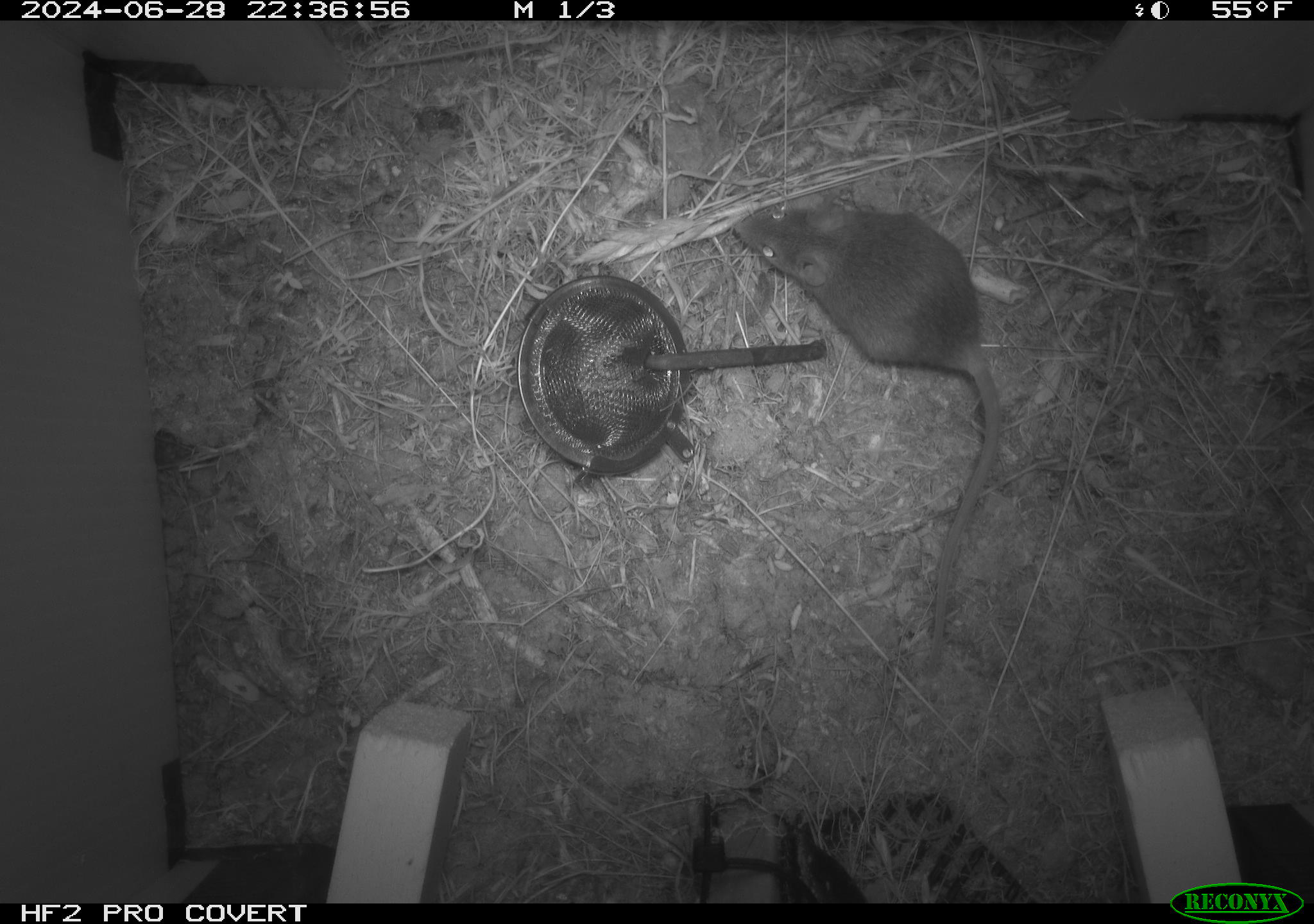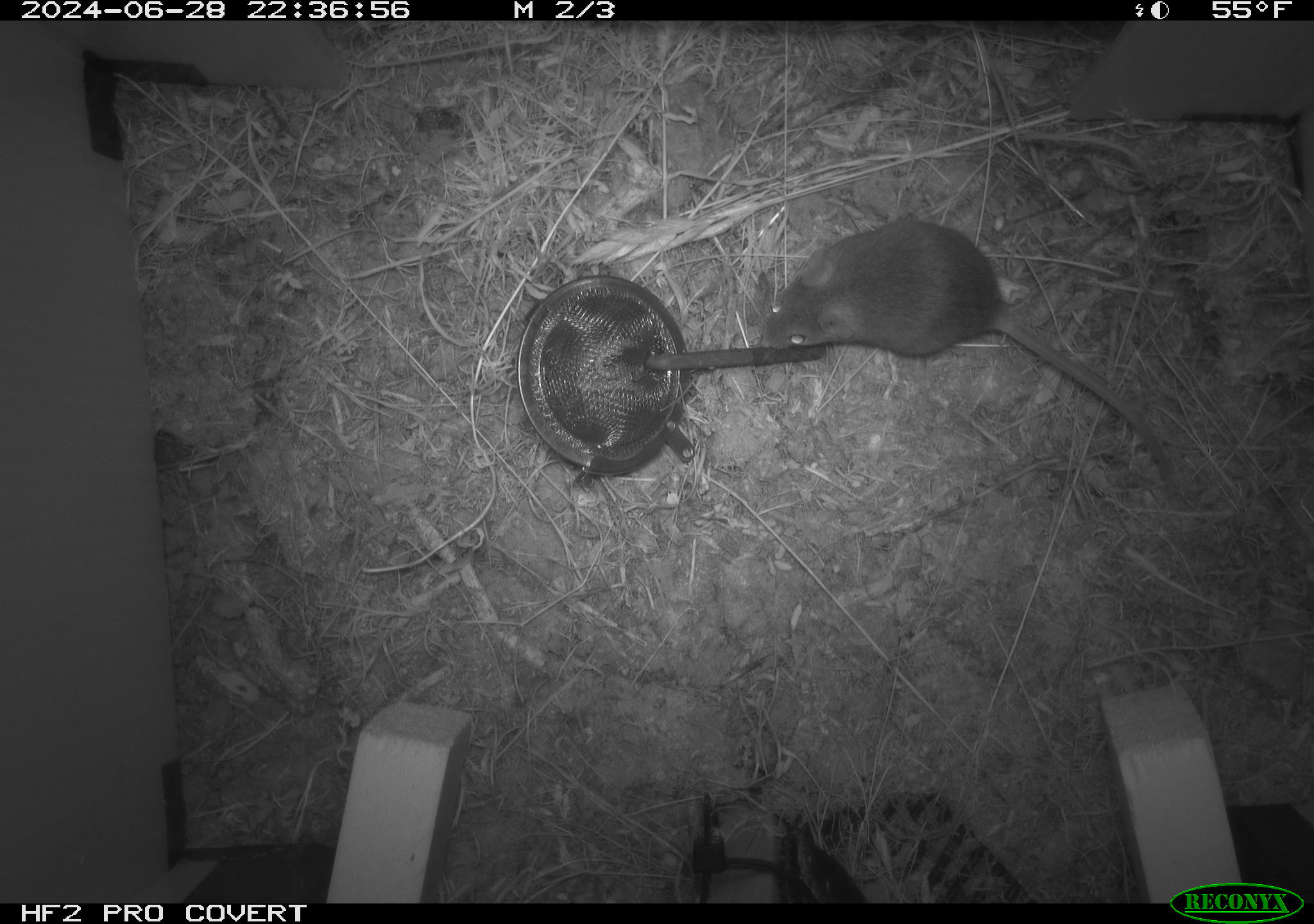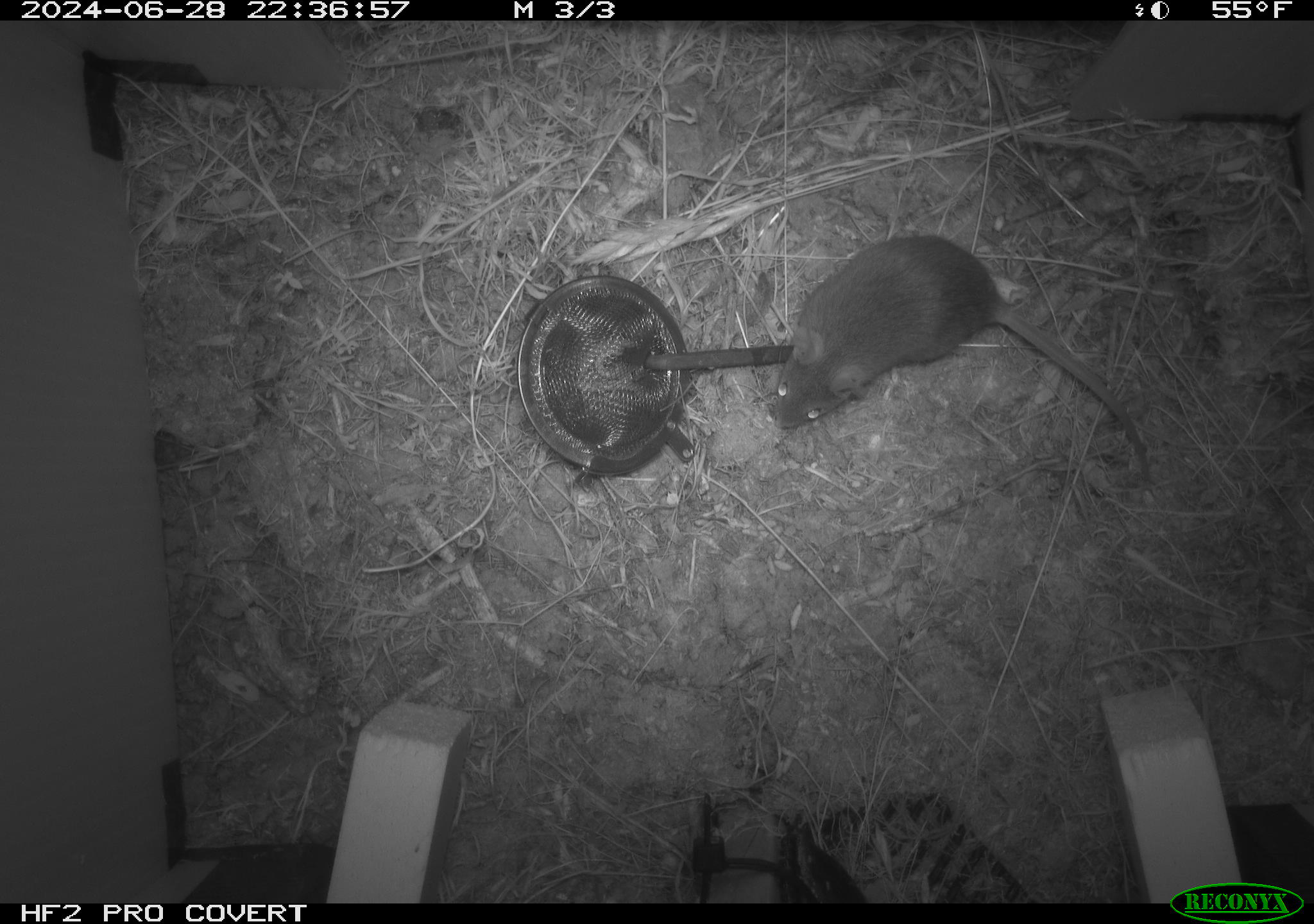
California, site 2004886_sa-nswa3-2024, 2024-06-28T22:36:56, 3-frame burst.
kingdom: Animalia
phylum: Chordata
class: Mammalia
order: Rodentia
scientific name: Rodentia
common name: rodent